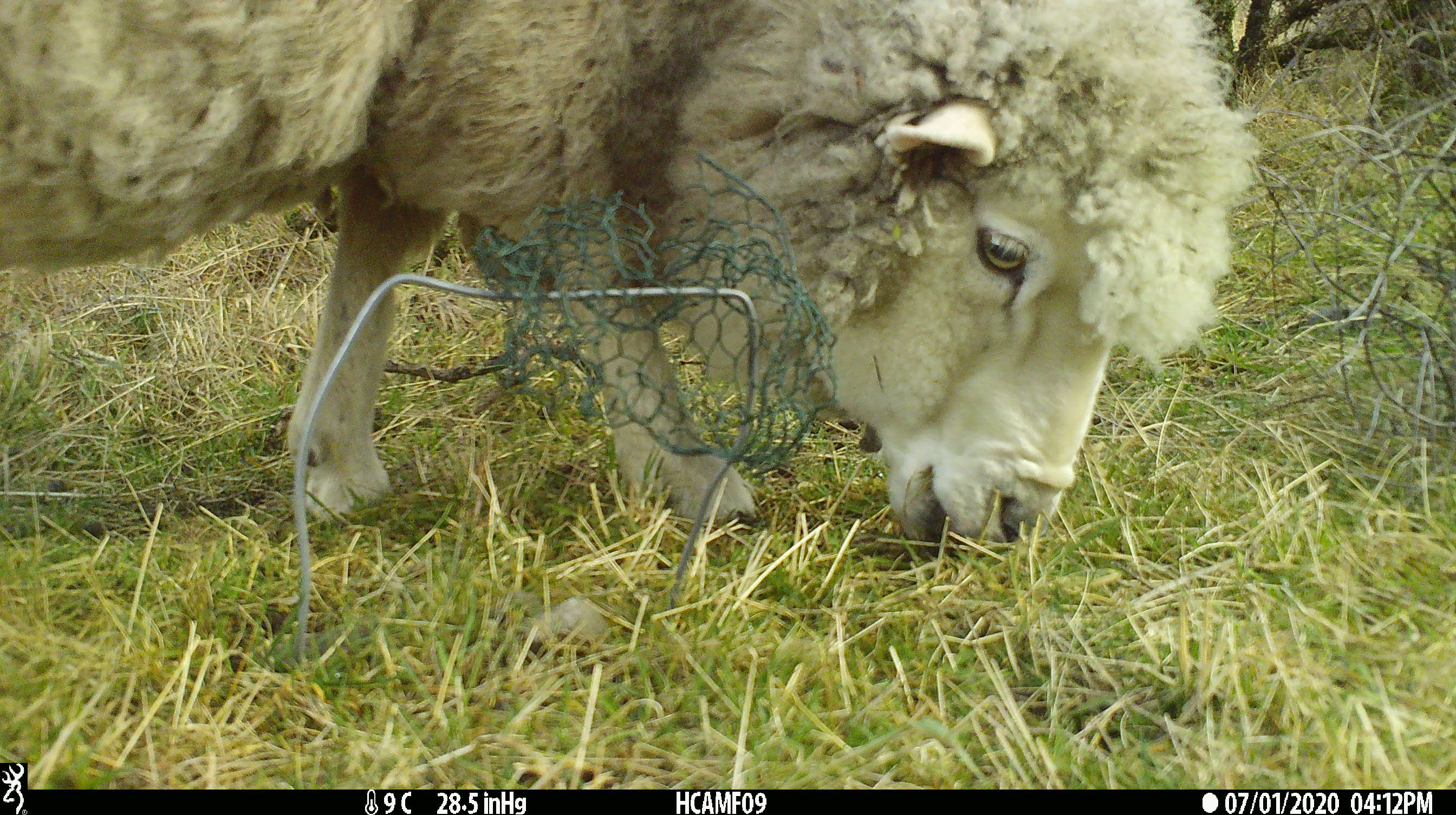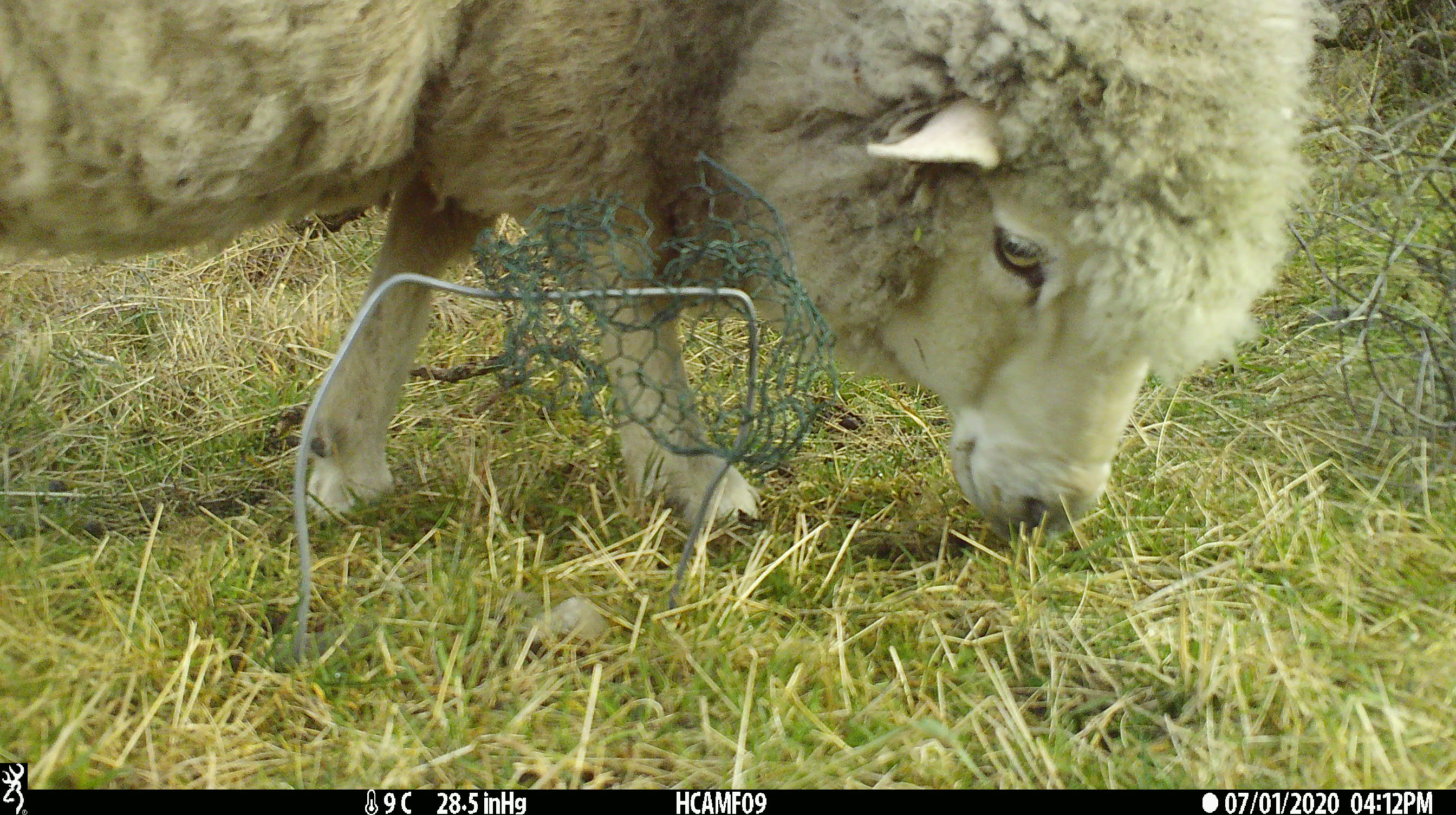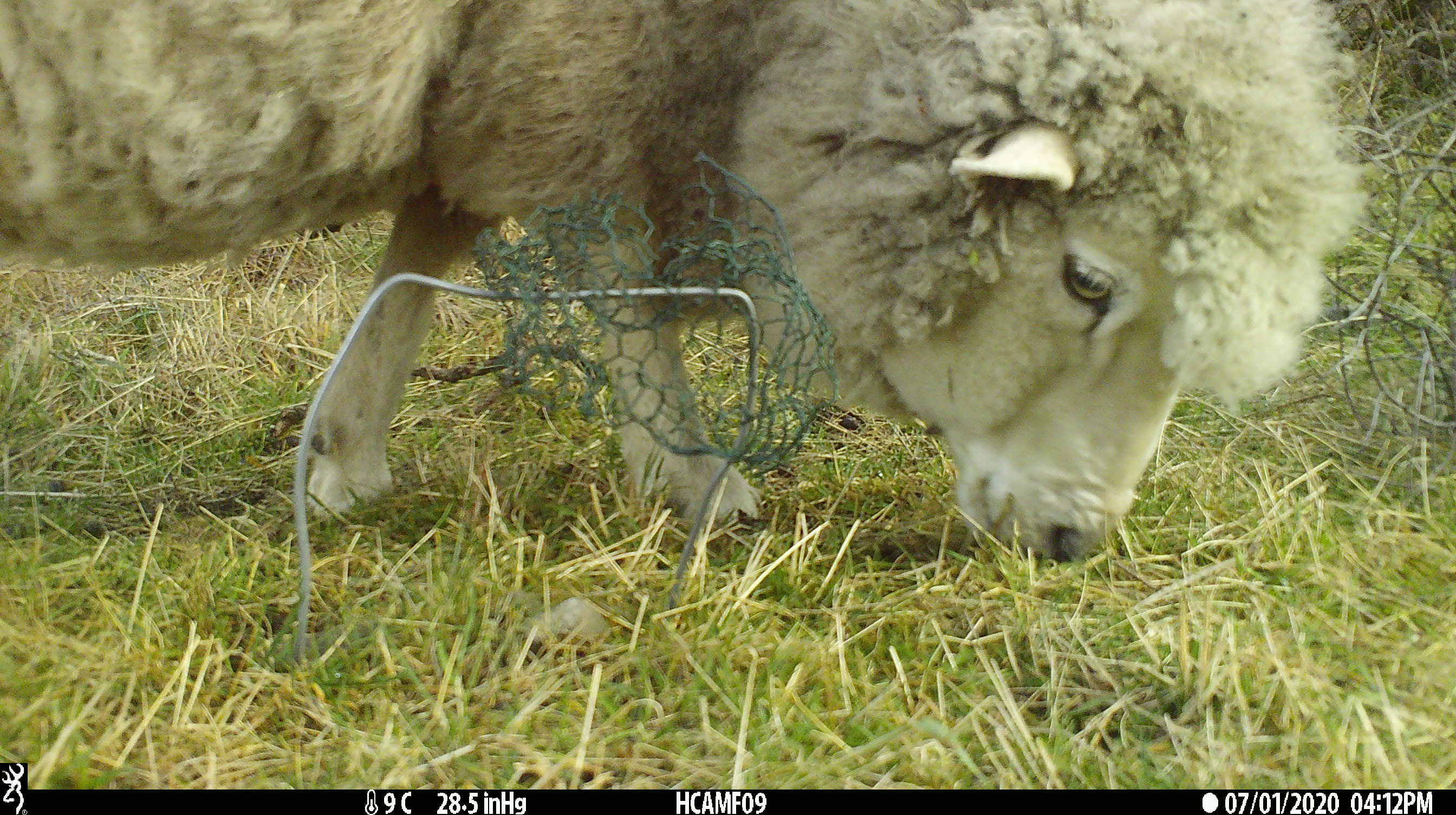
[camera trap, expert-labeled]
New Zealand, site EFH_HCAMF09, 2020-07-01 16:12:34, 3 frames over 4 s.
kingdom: Animalia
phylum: Chordata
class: Mammalia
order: Artiodactyla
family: Bovidae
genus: Ovis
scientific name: Ovis aries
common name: domestic sheep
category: sheep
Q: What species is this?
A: Sheep (domestic sheep) (Ovis aries).